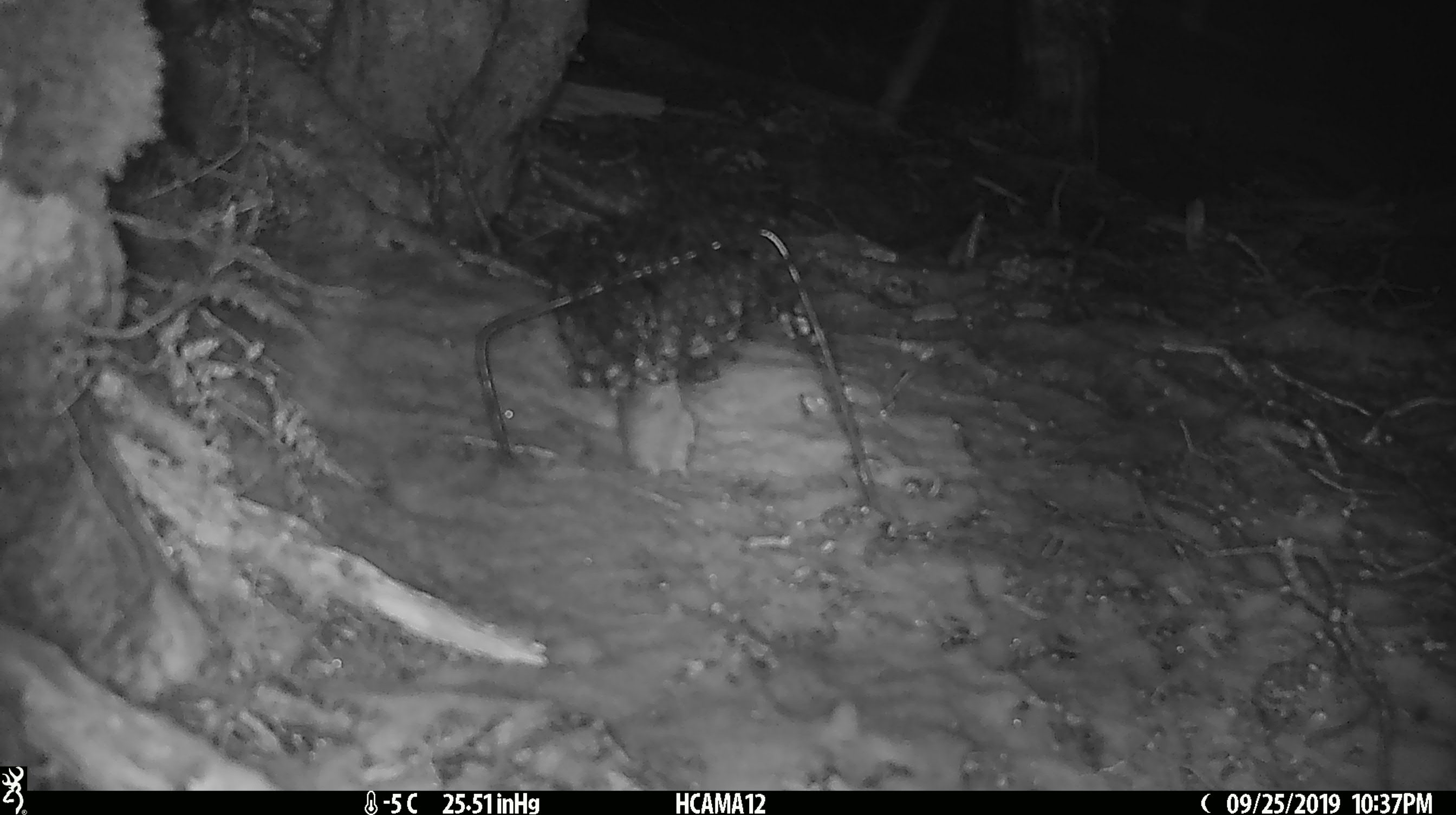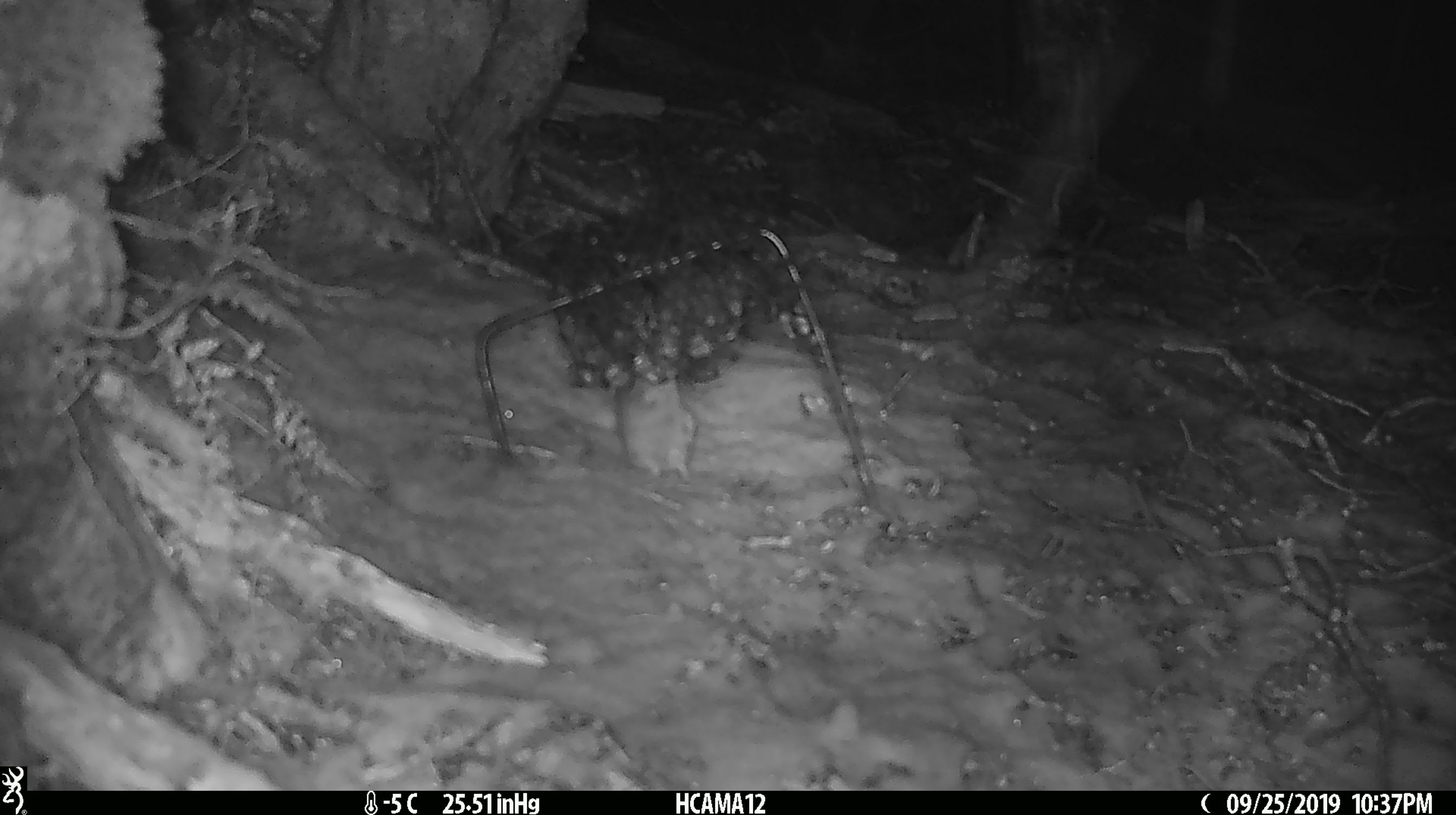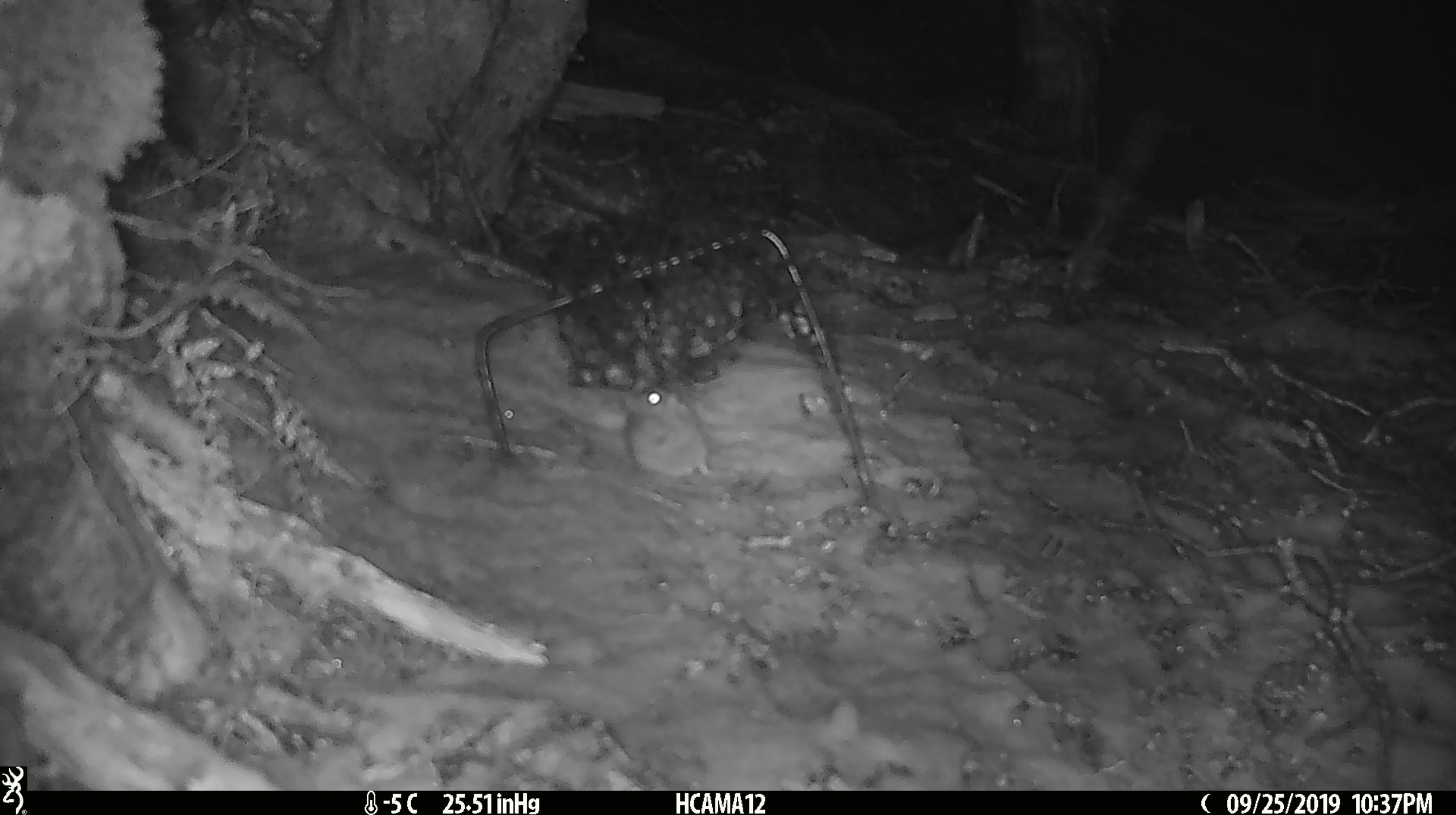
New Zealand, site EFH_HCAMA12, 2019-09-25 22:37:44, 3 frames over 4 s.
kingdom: Animalia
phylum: Chordata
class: Mammalia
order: Rodentia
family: Muridae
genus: Mus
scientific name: Mus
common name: mouse